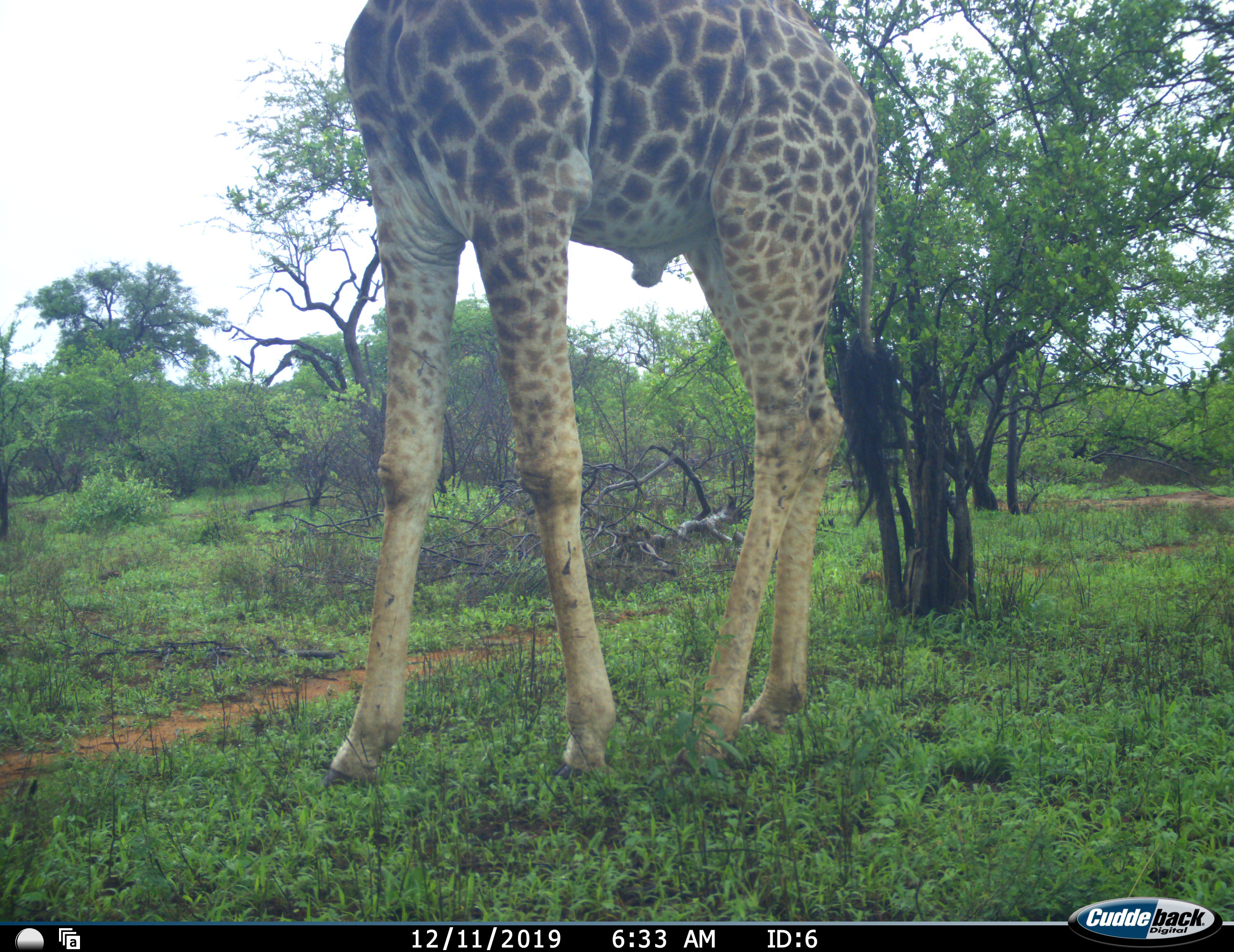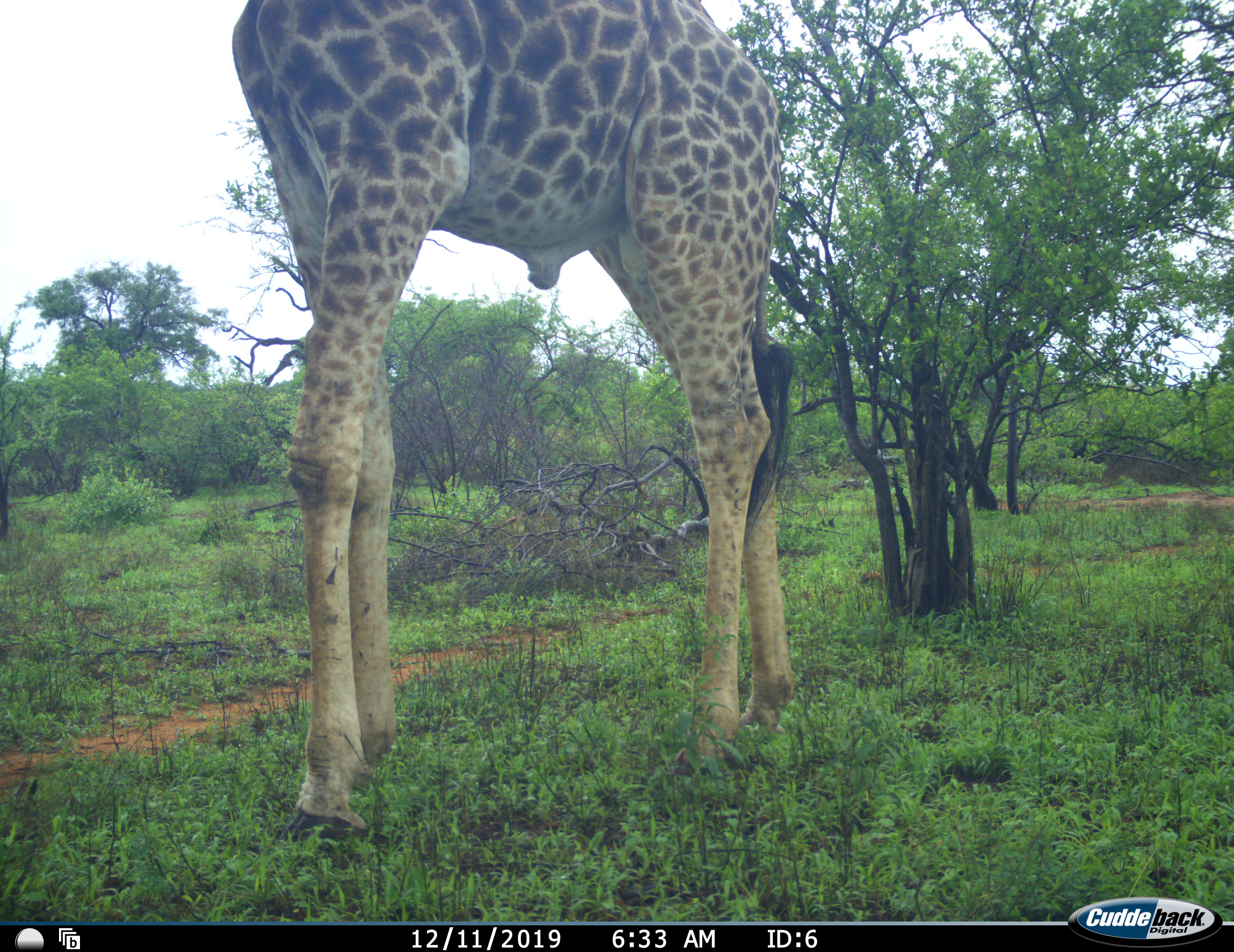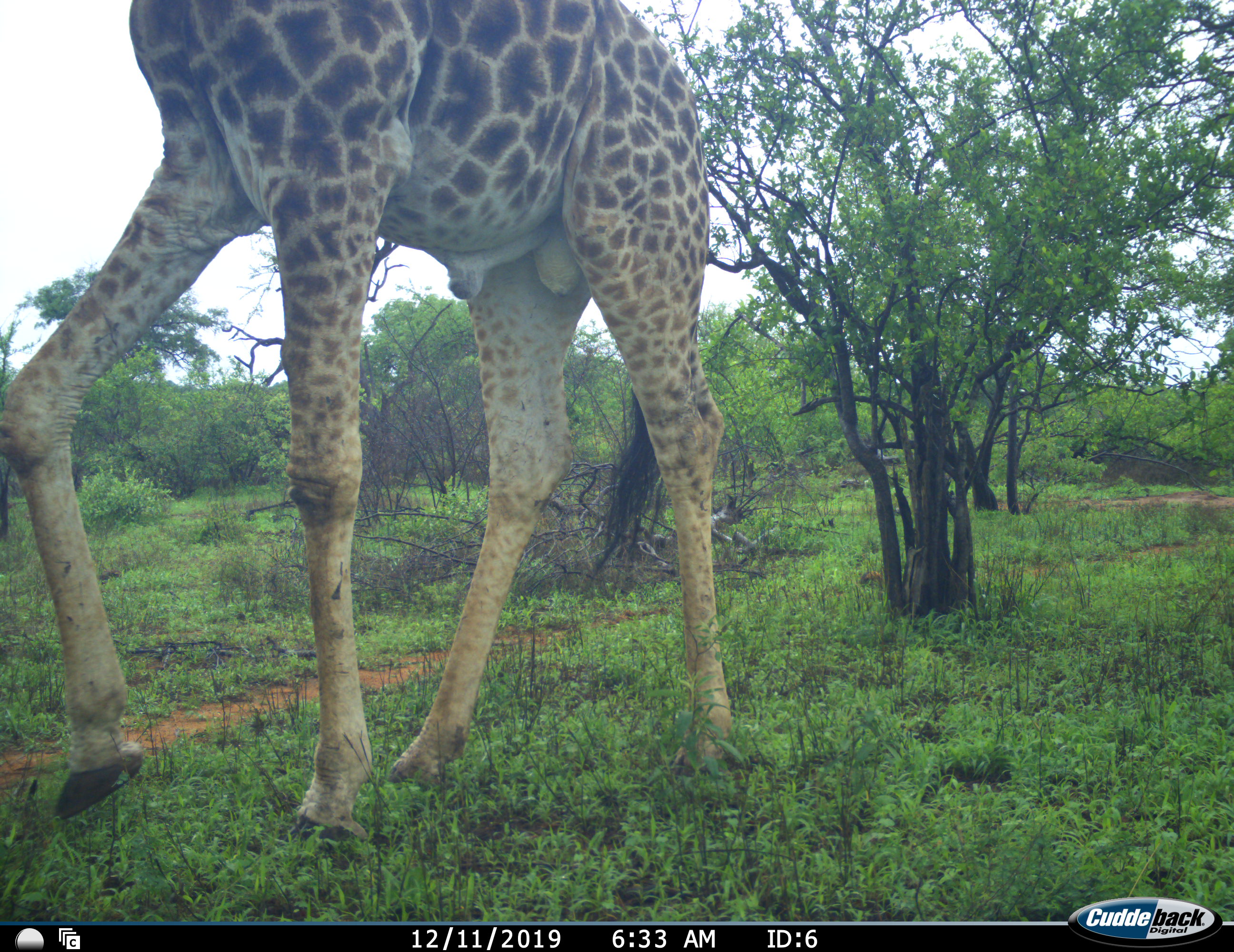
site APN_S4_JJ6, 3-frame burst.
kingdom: Animalia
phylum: Chordata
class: Mammalia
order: Artiodactyla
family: Giraffidae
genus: Giraffa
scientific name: Giraffa camelopardalis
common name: giraffe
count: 1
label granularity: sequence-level